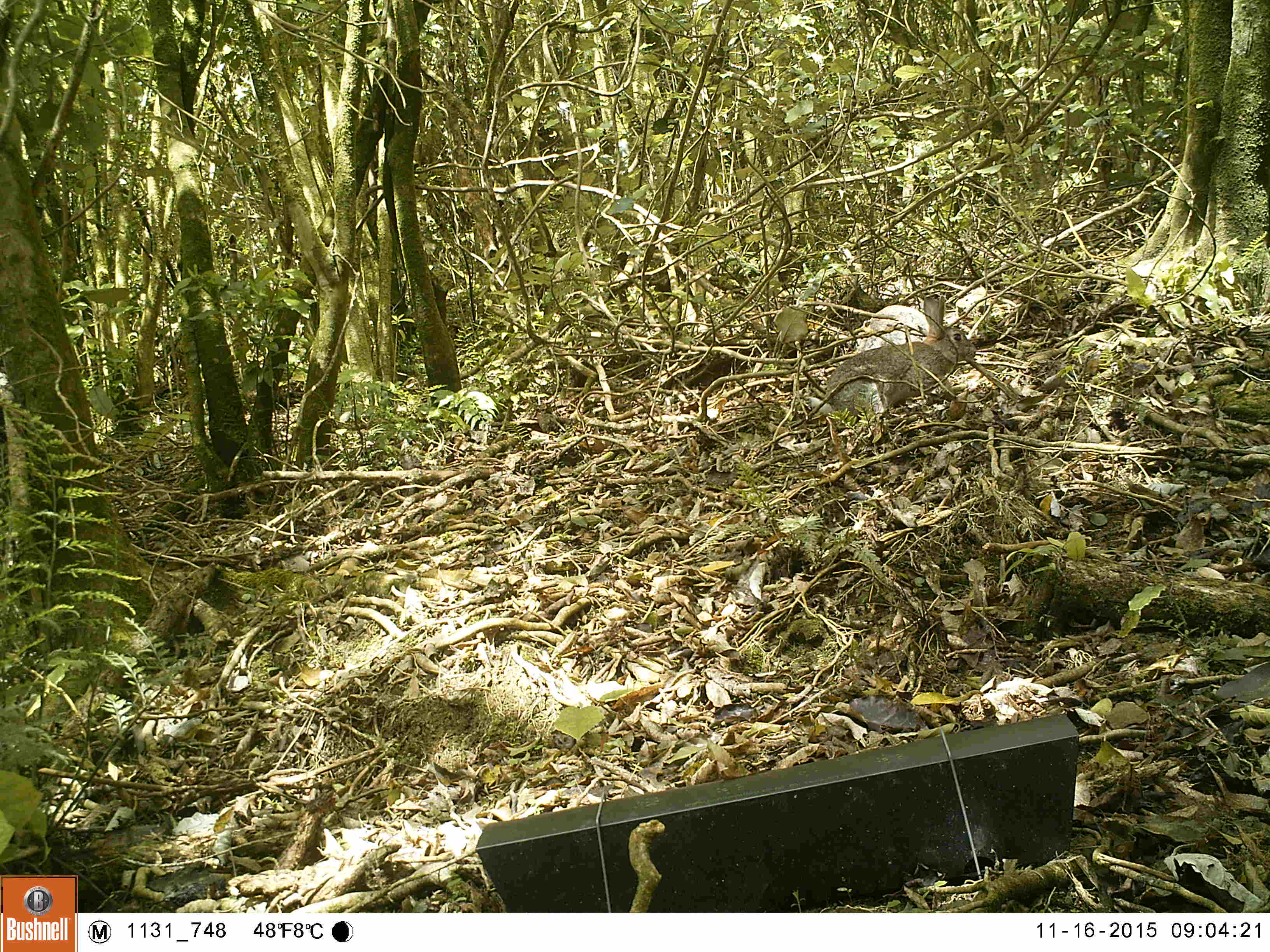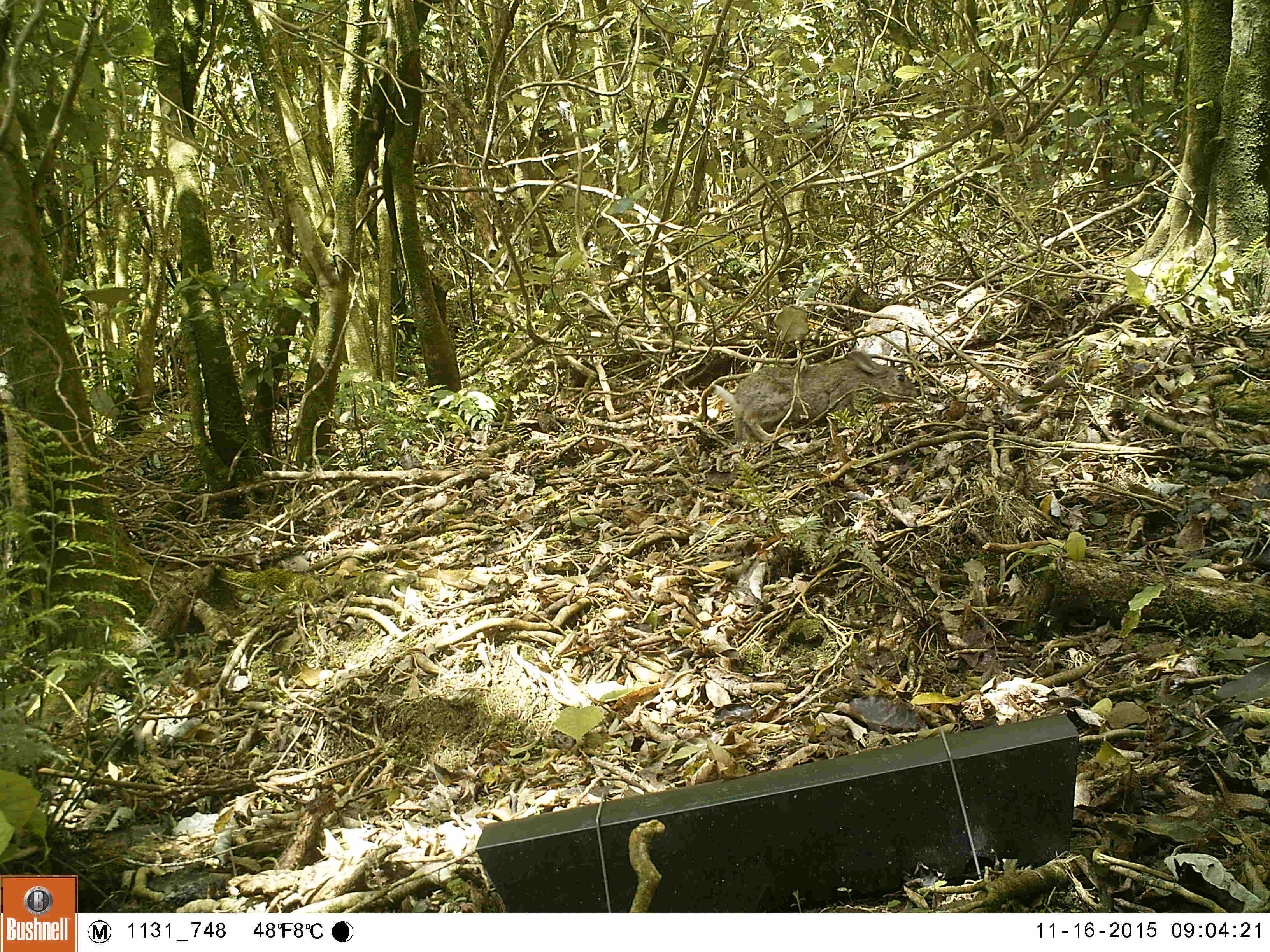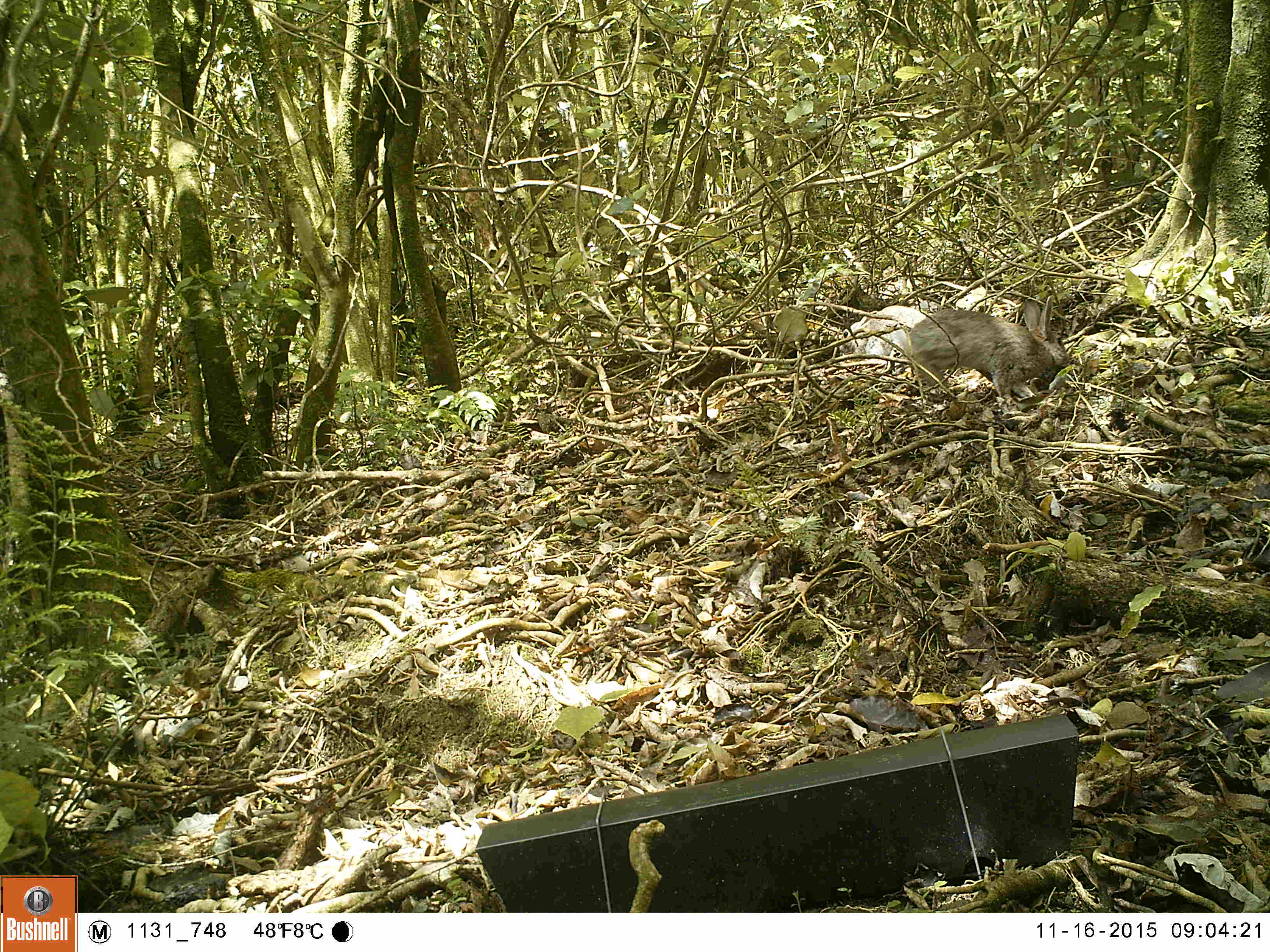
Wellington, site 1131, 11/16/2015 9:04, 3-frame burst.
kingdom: Animalia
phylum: Chordata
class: Mammalia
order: Lagomorpha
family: Leporidae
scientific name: Leporidae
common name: rabbit